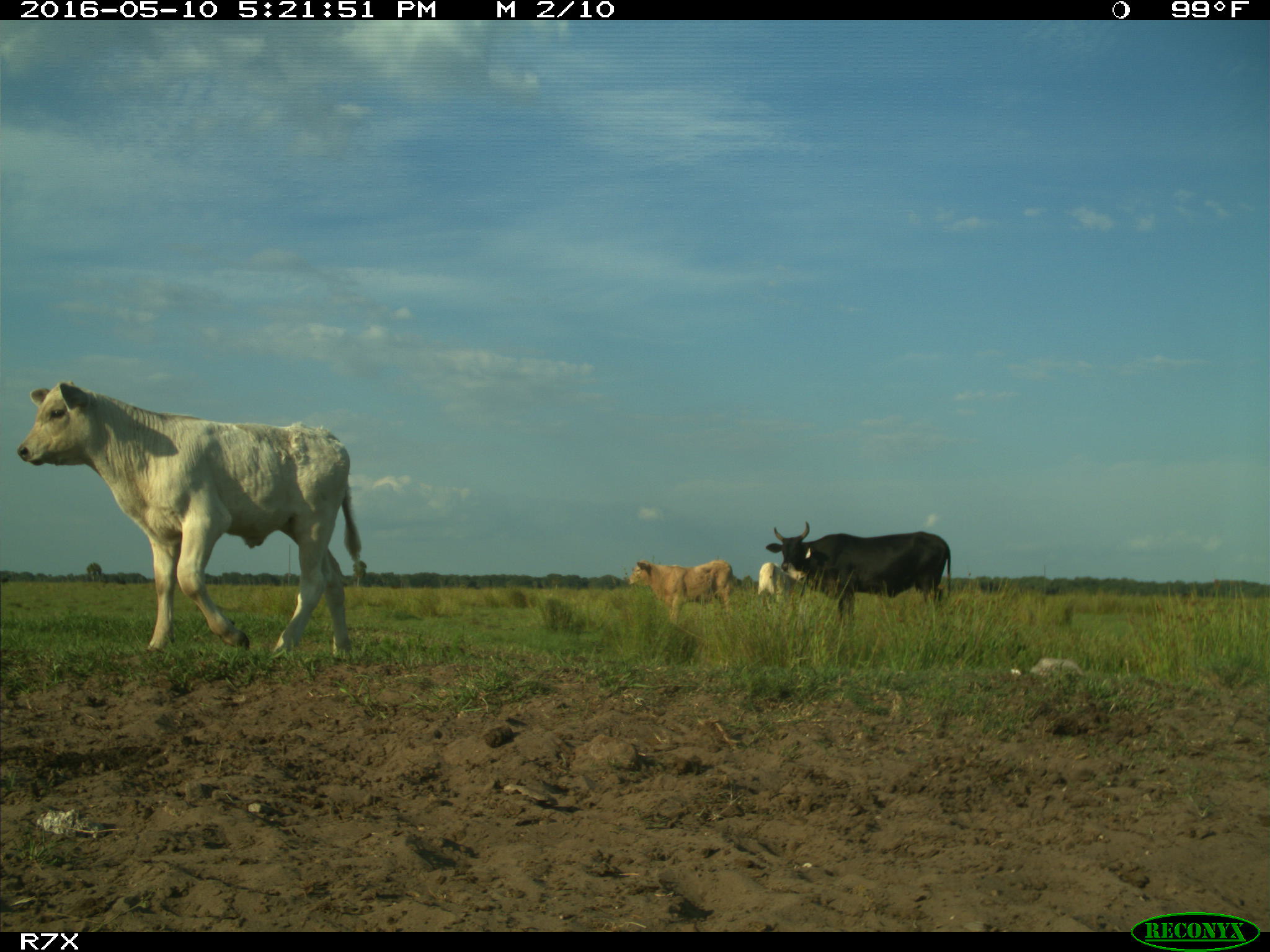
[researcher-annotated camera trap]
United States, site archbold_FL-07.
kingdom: Animalia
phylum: Chordata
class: Mammalia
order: Artiodactyla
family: Bovidae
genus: Bos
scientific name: Bos taurus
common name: domestic cow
Bos taurus (domestic cow).